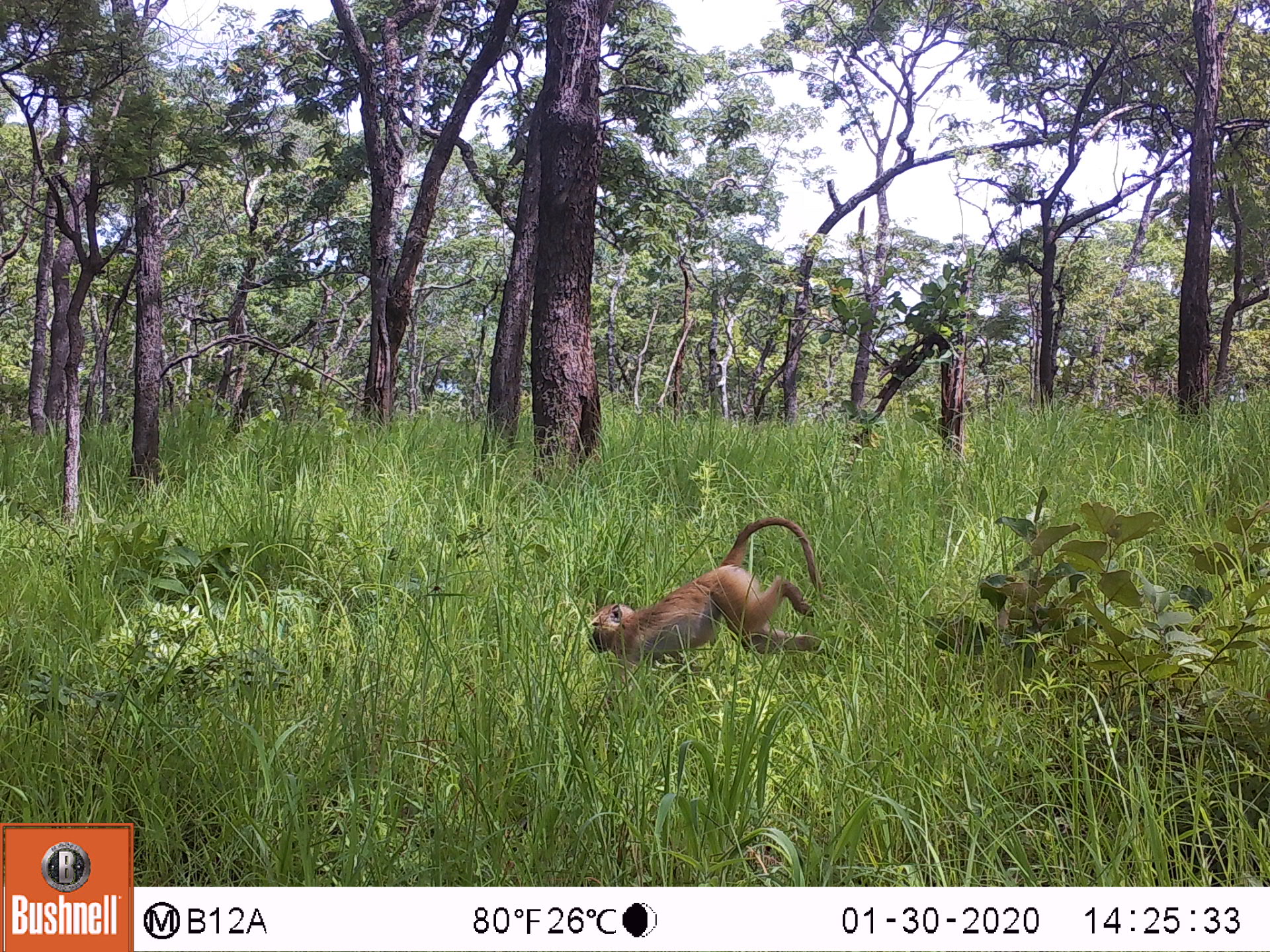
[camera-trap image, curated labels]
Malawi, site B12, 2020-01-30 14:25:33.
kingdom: Animalia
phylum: Chordata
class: Mammalia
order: Primates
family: Cercopithecidae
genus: Papio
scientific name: Papio cynocephalus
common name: yellow baboon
Yellow baboon (Papio cynocephalus), count 1.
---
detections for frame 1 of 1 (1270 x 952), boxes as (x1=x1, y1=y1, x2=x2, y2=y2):
yellow baboon: (x1=568, y1=503, x2=824, y2=682)